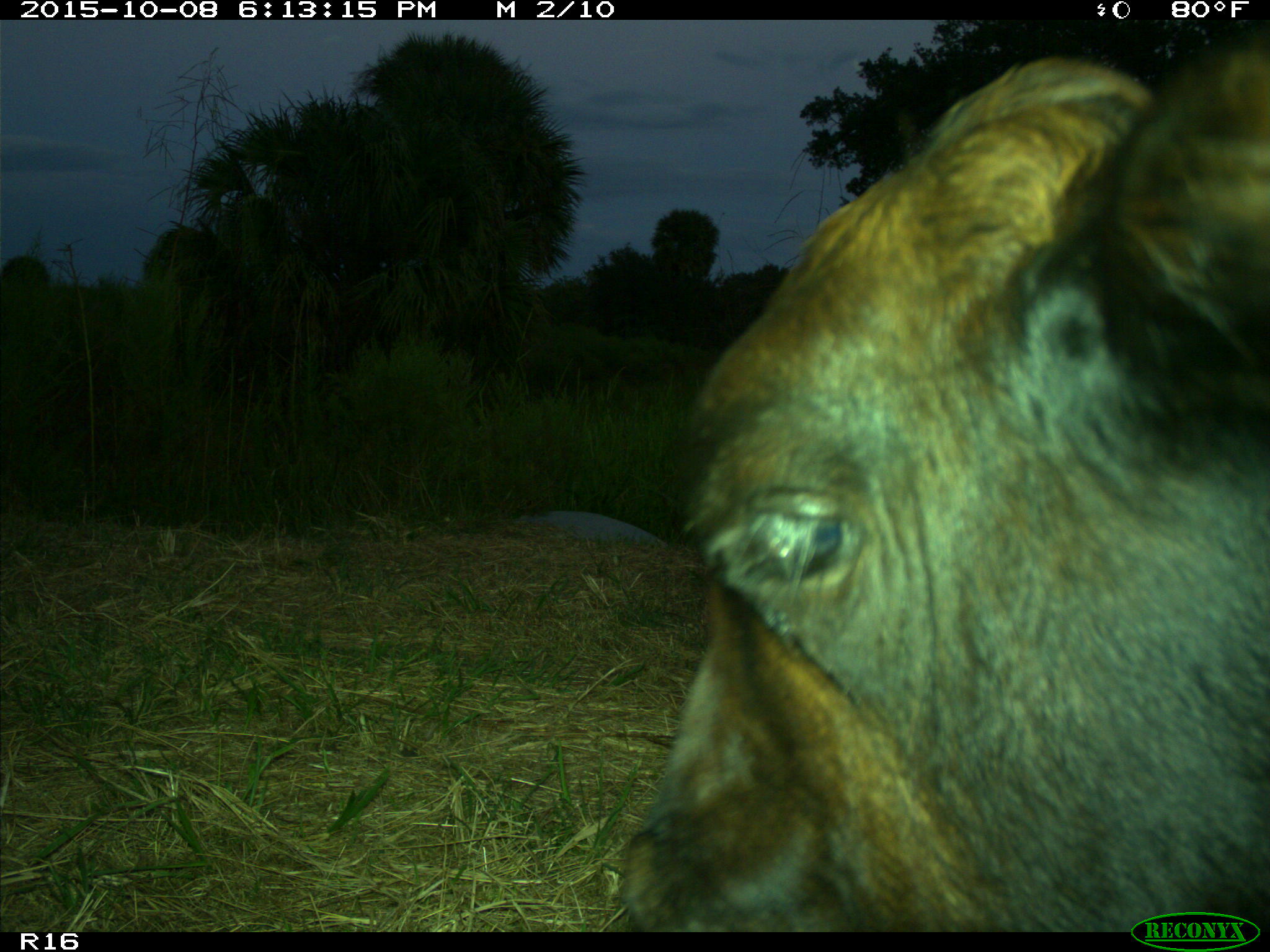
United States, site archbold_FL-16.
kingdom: Animalia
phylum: Chordata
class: Mammalia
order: Artiodactyla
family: Bovidae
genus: Bos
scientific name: Bos taurus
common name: domestic cow